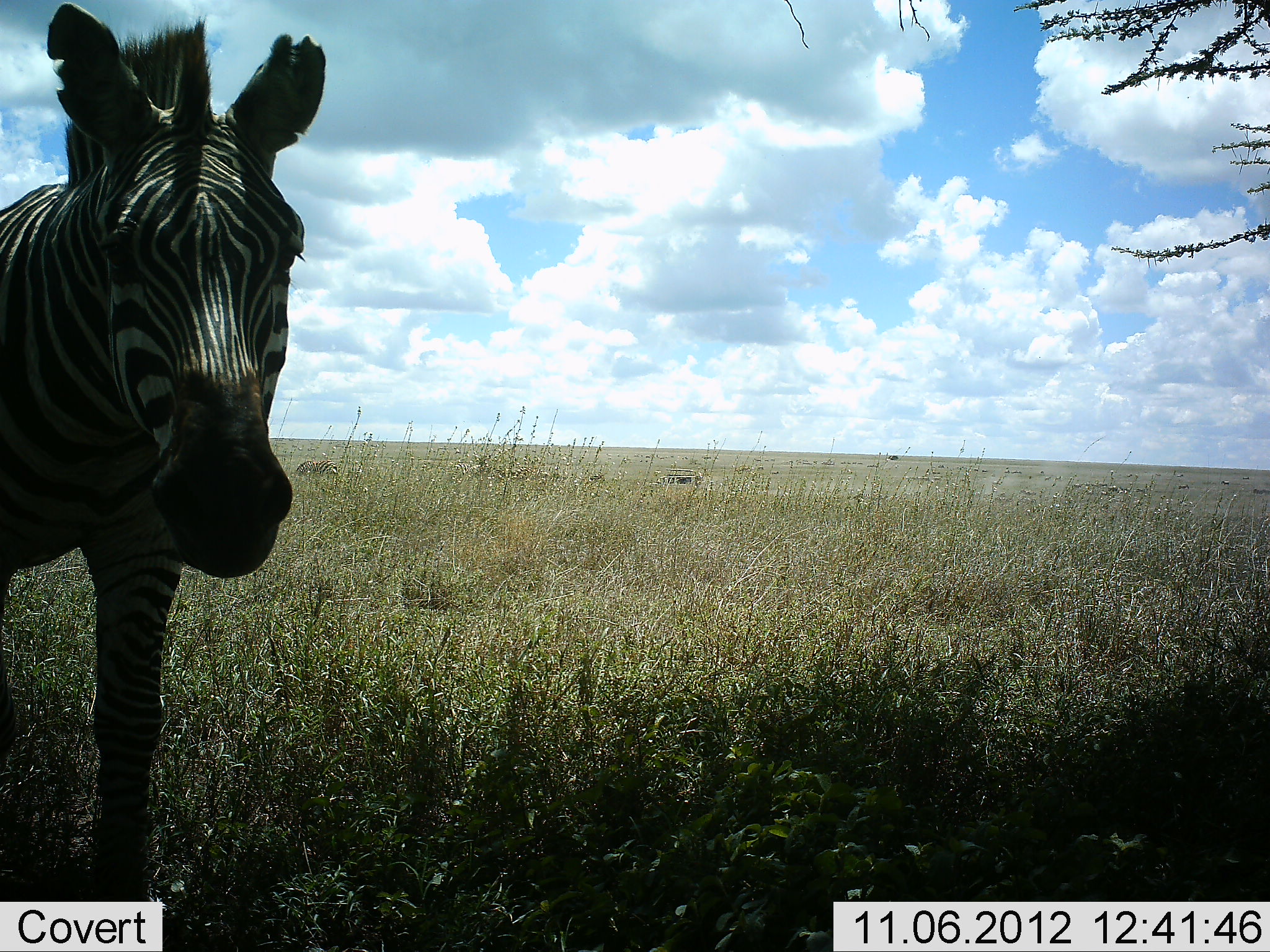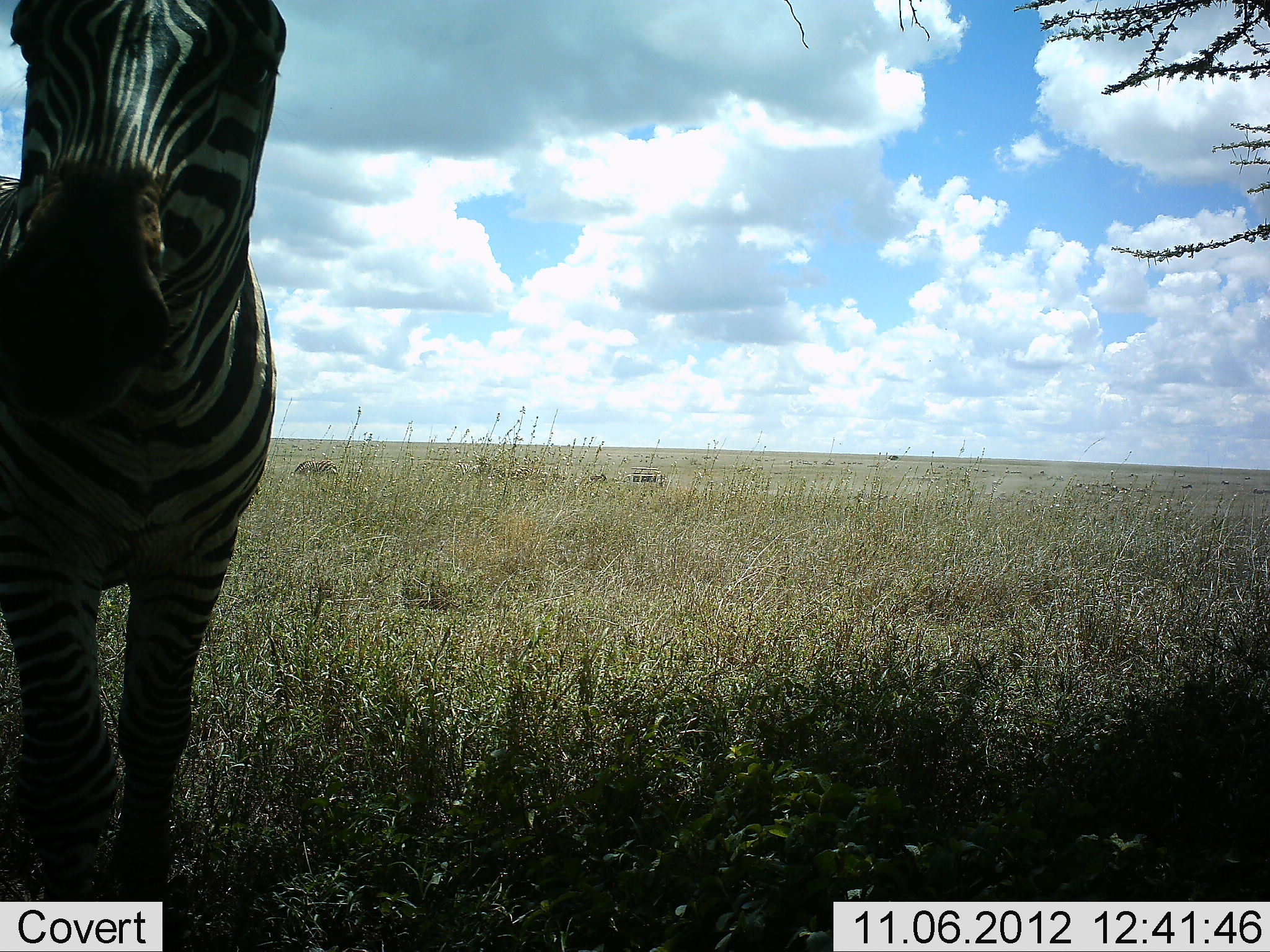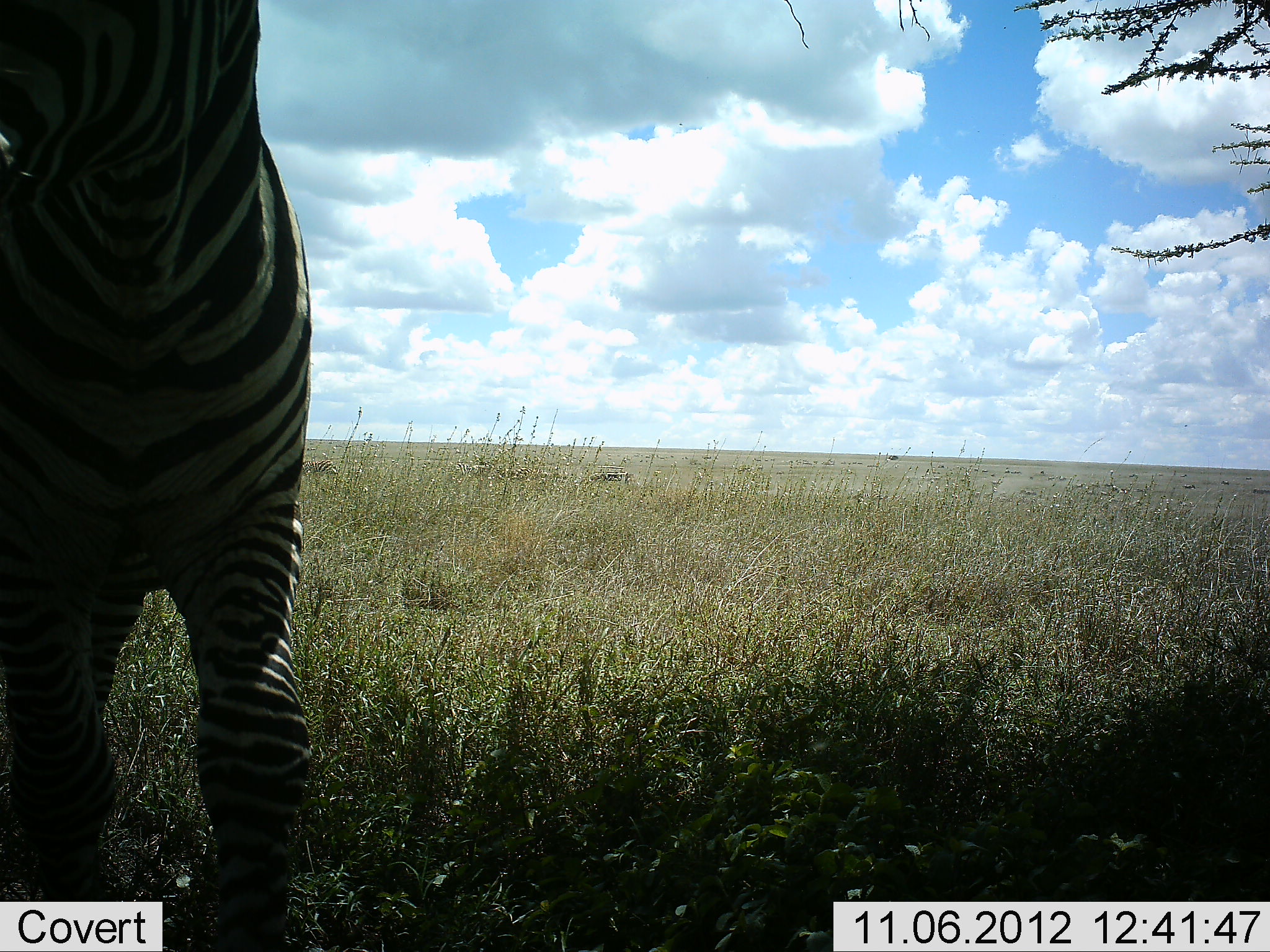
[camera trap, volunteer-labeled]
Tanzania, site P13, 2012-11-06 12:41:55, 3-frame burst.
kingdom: Animalia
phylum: Chordata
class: Mammalia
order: Perissodactyla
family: Equidae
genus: Equus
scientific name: Equus quagga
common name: plains zebra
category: zebra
Zebra (plains zebra) (Equus quagga), count 1. Behavior (volunteer vote fractions): standing 83%, resting 0%, moving 42%, interacting 0%. Young present (vote fraction): 0%. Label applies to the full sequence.